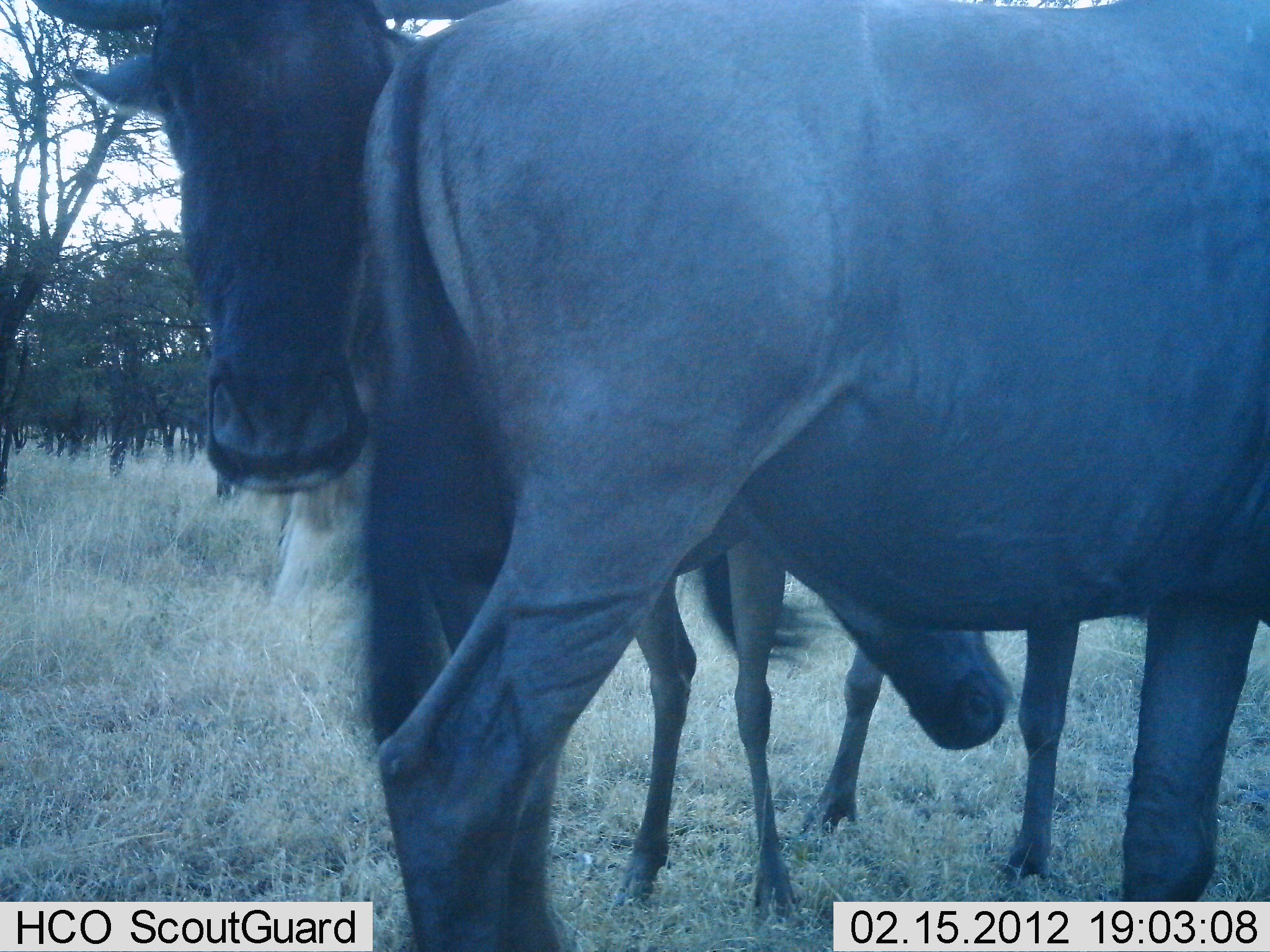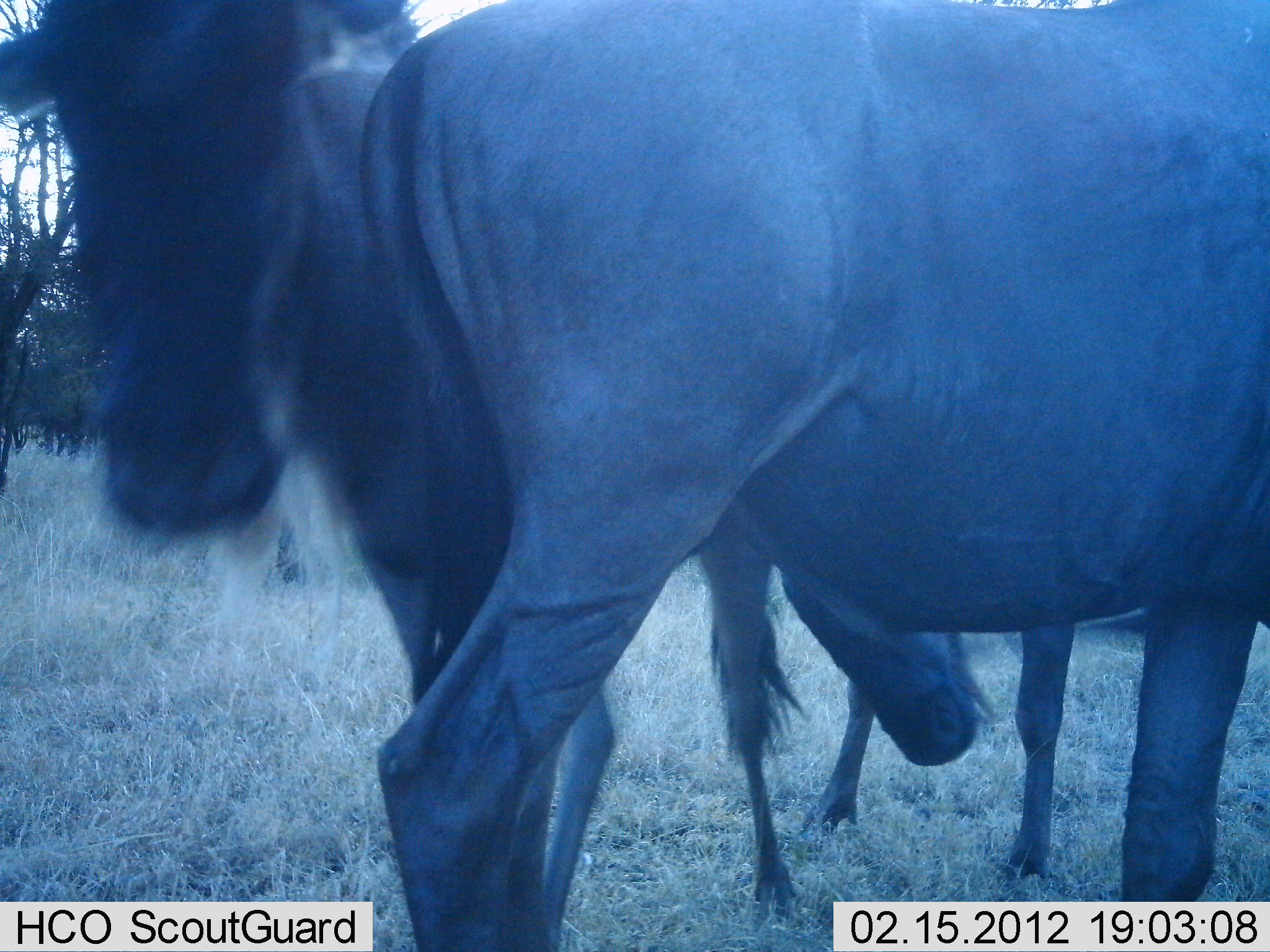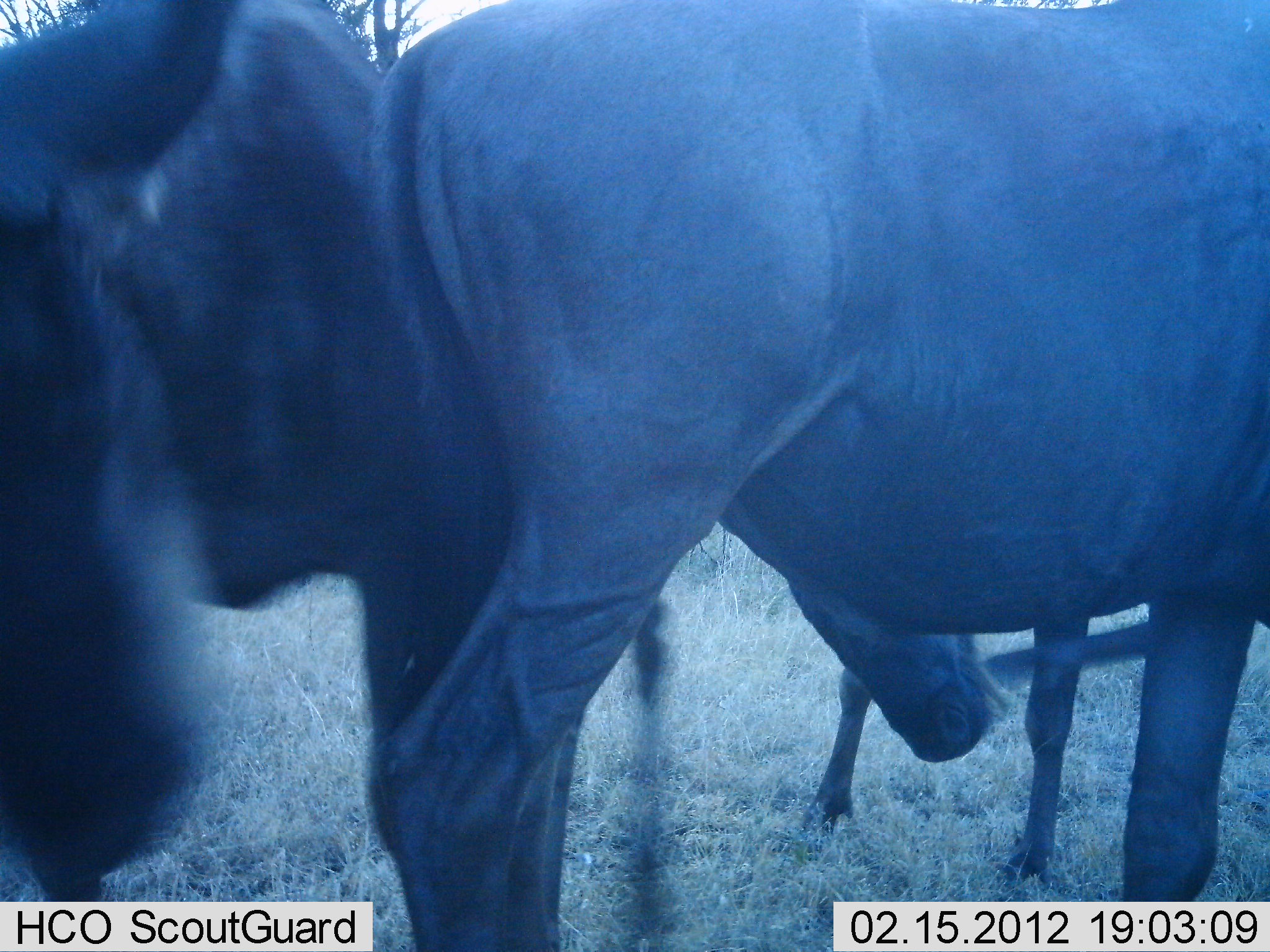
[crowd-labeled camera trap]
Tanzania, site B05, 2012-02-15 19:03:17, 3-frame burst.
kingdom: Animalia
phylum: Chordata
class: Mammalia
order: Artiodactyla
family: Bovidae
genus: Connochaetes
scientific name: Connochaetes taurinus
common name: blue wildebeest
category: wildebeest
Wildebeest (blue wildebeest) (Connochaetes taurinus), count 3. Behavior (volunteer vote fractions): standing 65%, resting 6%, moving 6%, interacting 35%. Young present (vote fraction): 18%. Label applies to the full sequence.